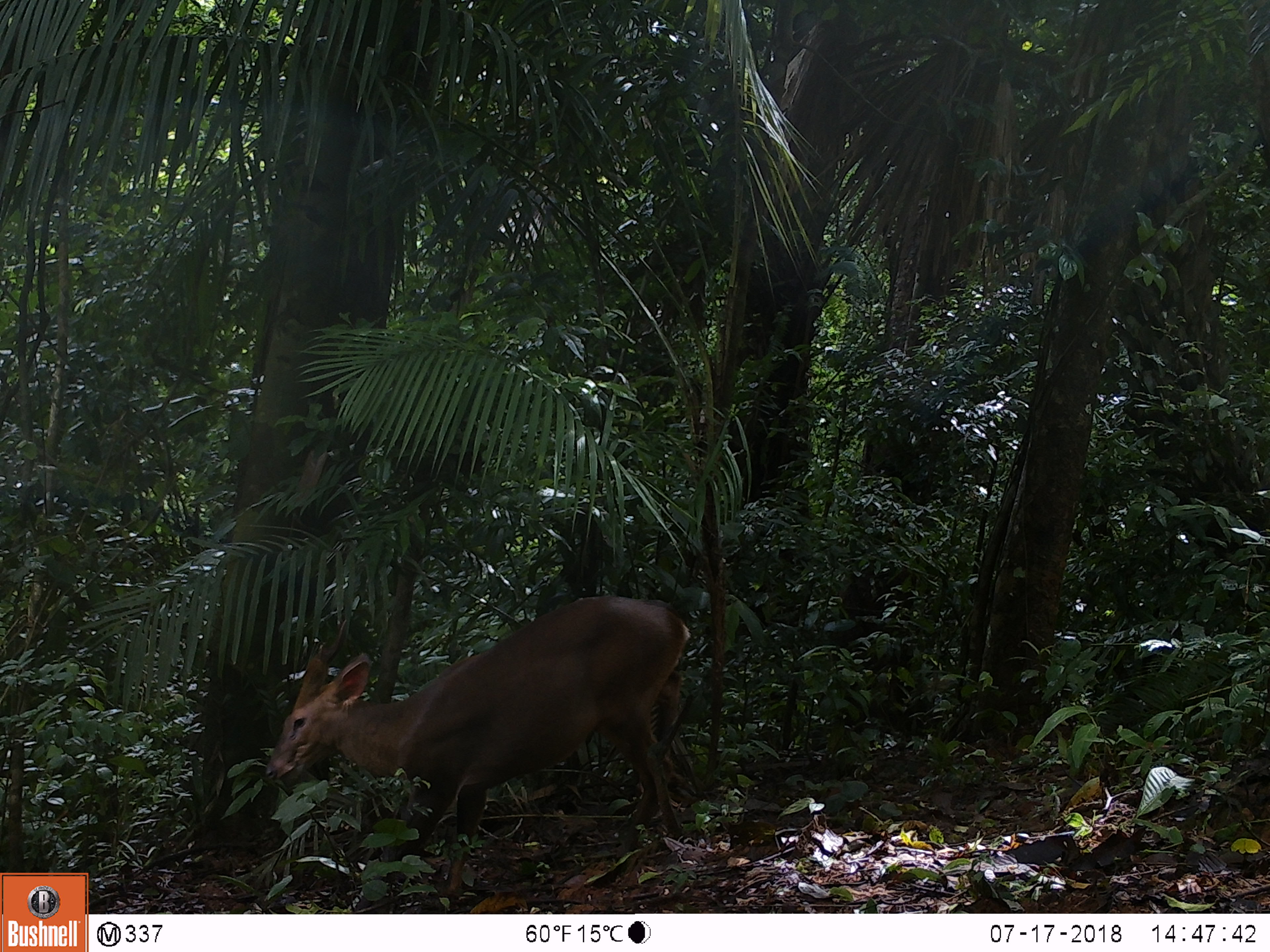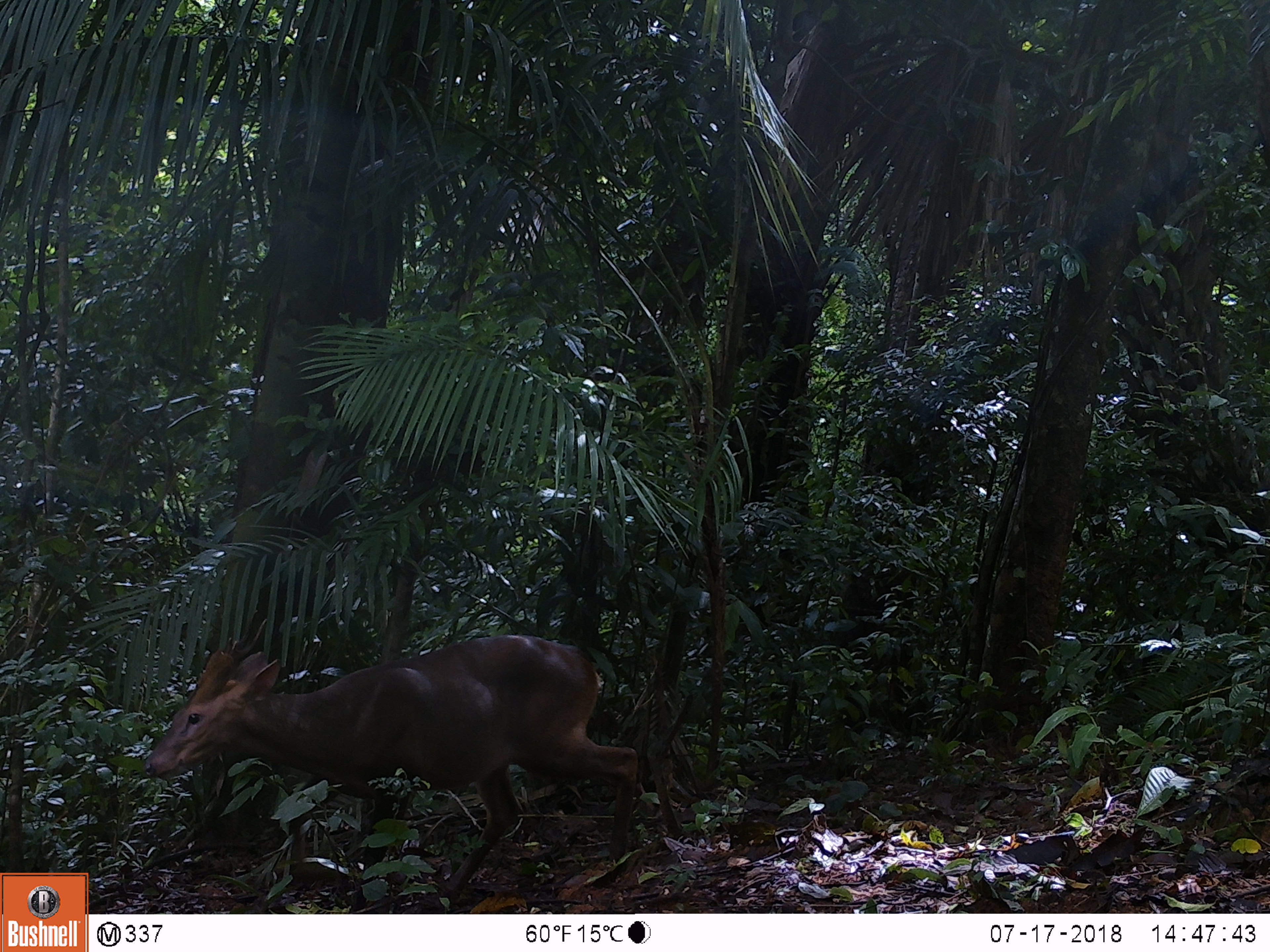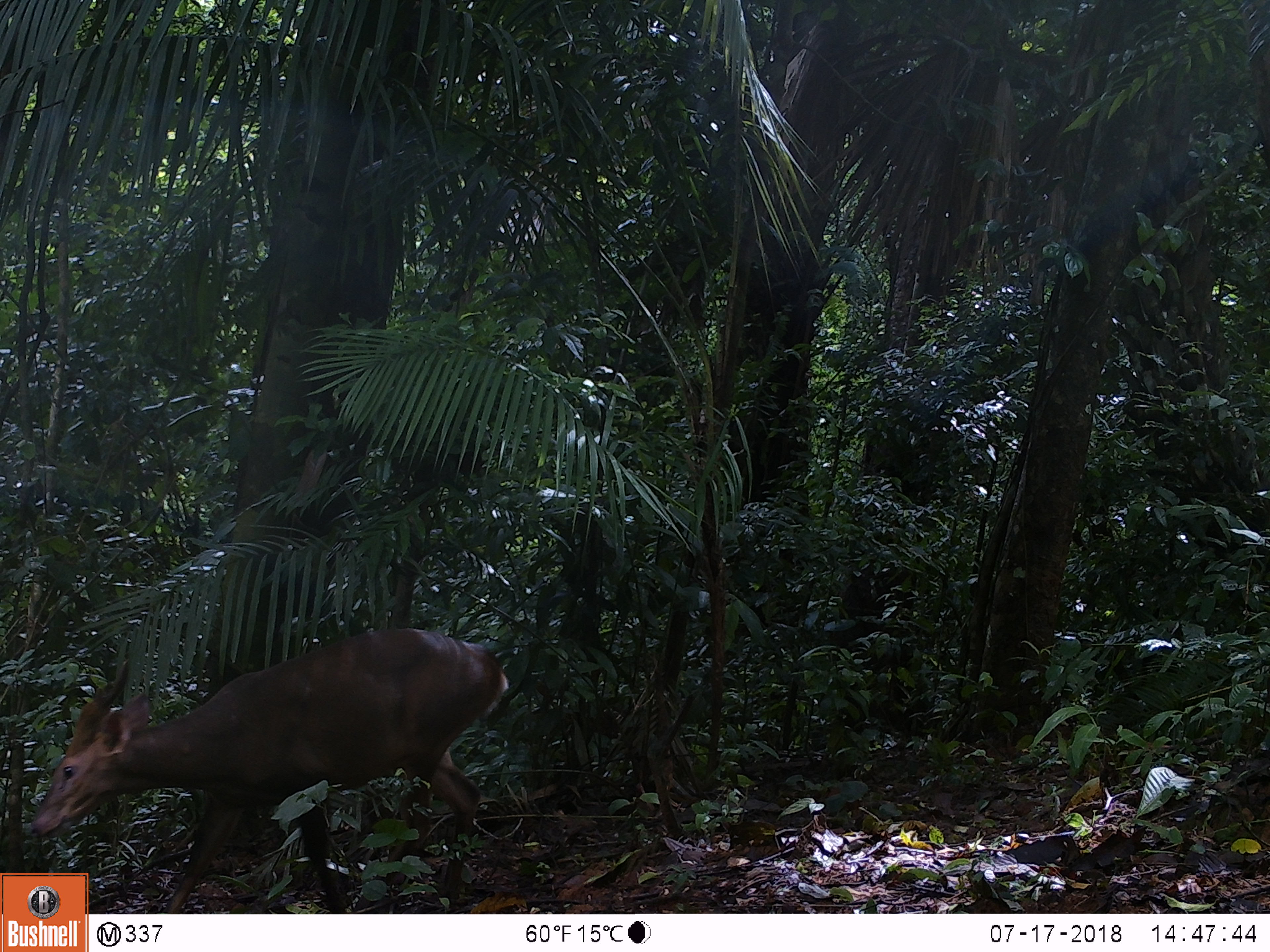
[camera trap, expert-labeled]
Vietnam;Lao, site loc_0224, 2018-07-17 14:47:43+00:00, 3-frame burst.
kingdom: Animalia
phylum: Chordata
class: Mammalia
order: Artiodactyla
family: Cervidae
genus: Muntiacus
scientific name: Muntiacus vuquangensis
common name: large-antlered muntjac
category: large antlered muntjac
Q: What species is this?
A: Large antlered muntjac (large-antlered muntjac) (Muntiacus vuquangensis).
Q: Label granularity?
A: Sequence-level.